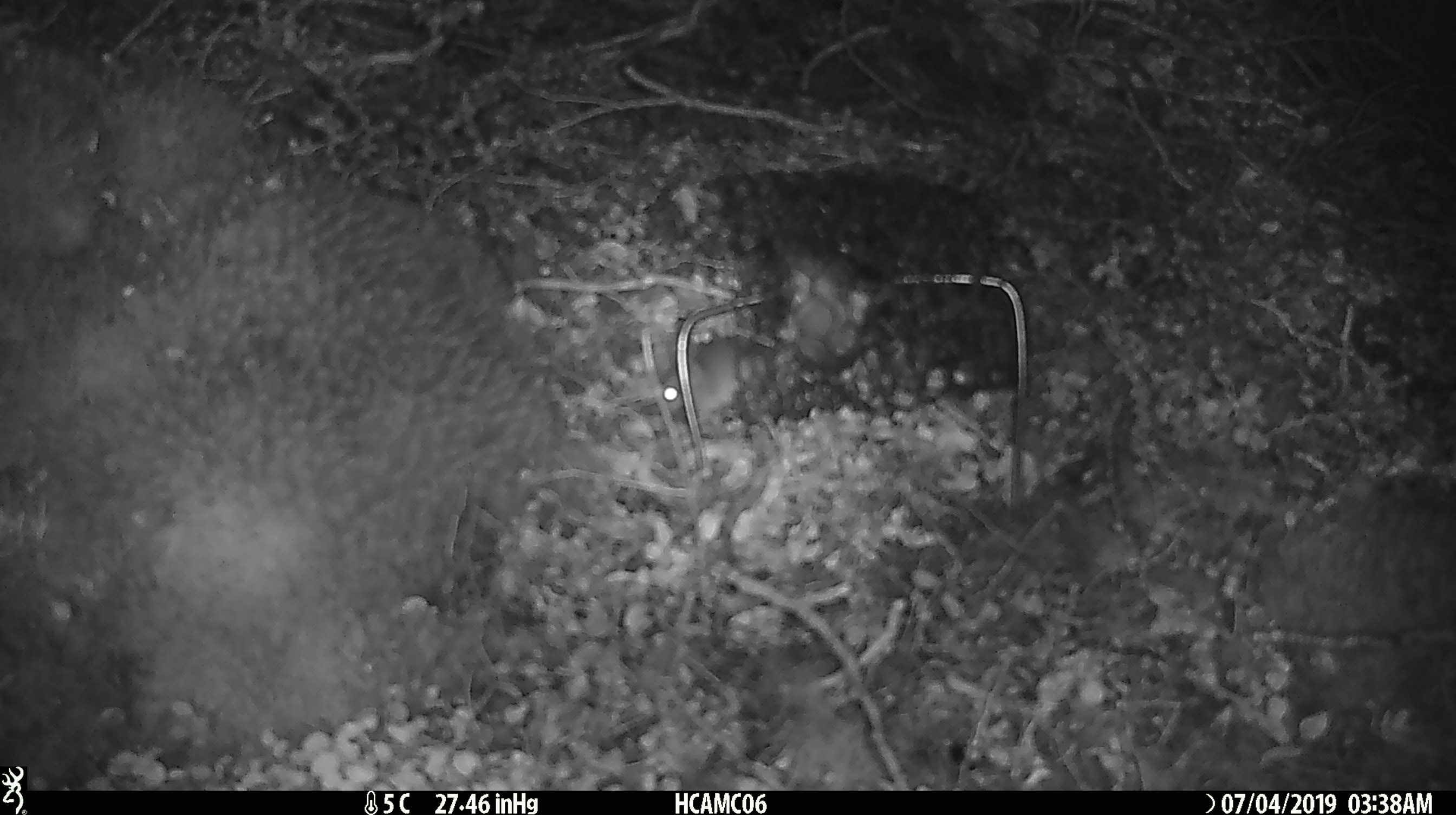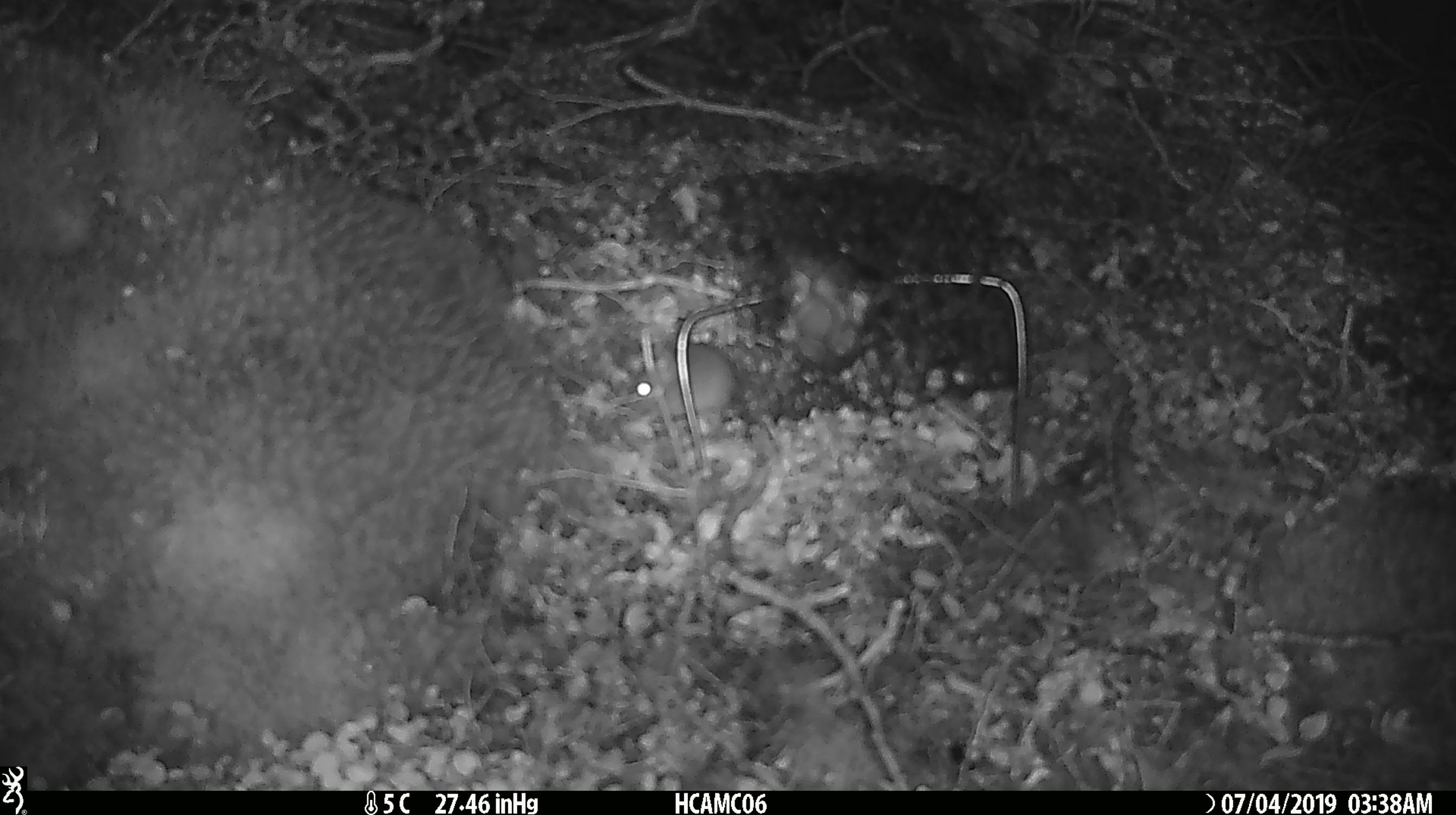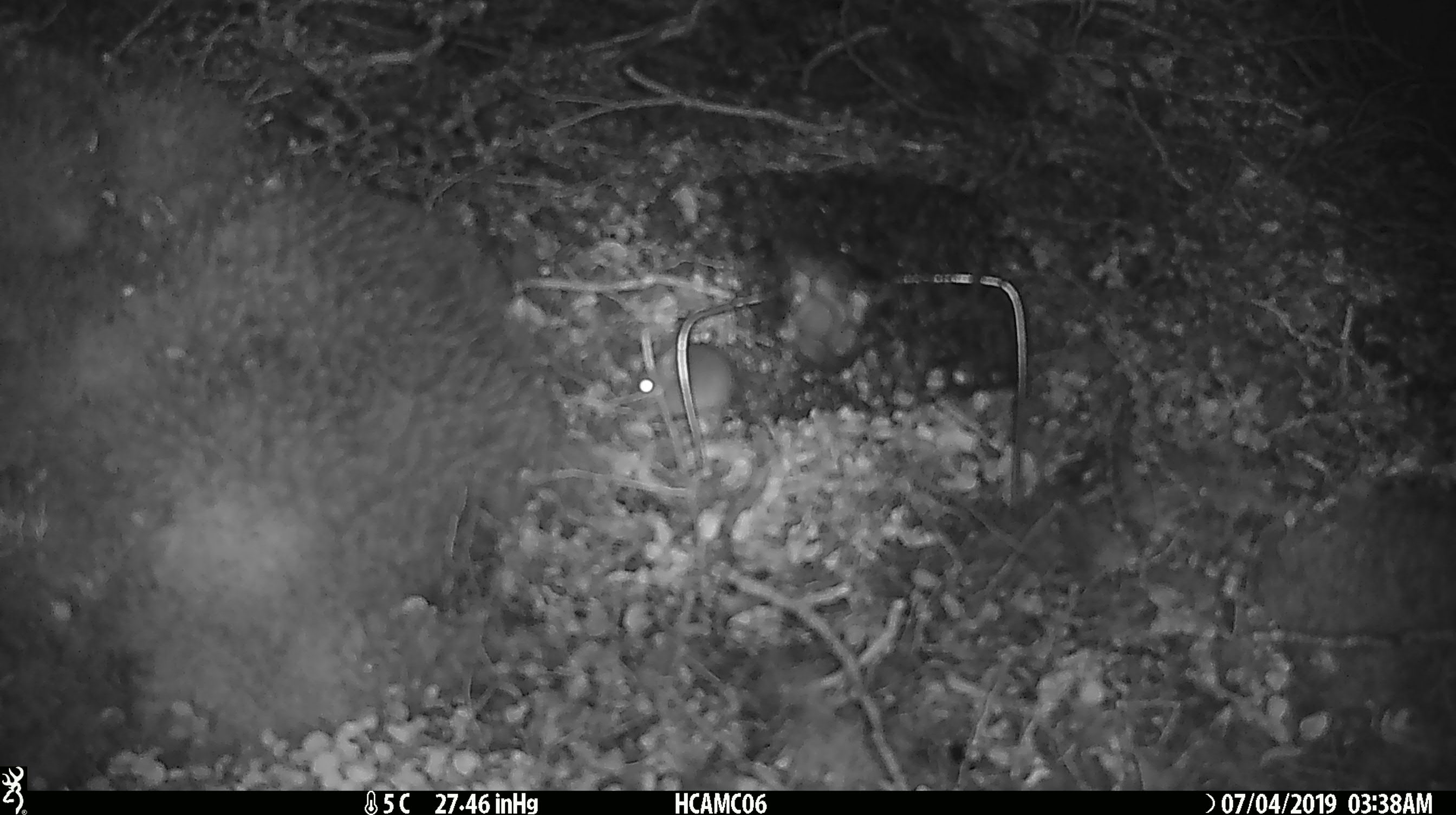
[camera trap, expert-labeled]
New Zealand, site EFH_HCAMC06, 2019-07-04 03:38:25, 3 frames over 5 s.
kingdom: Animalia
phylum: Chordata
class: Mammalia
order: Rodentia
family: Muridae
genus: Mus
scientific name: Mus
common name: mouse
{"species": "mouse (Mus)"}